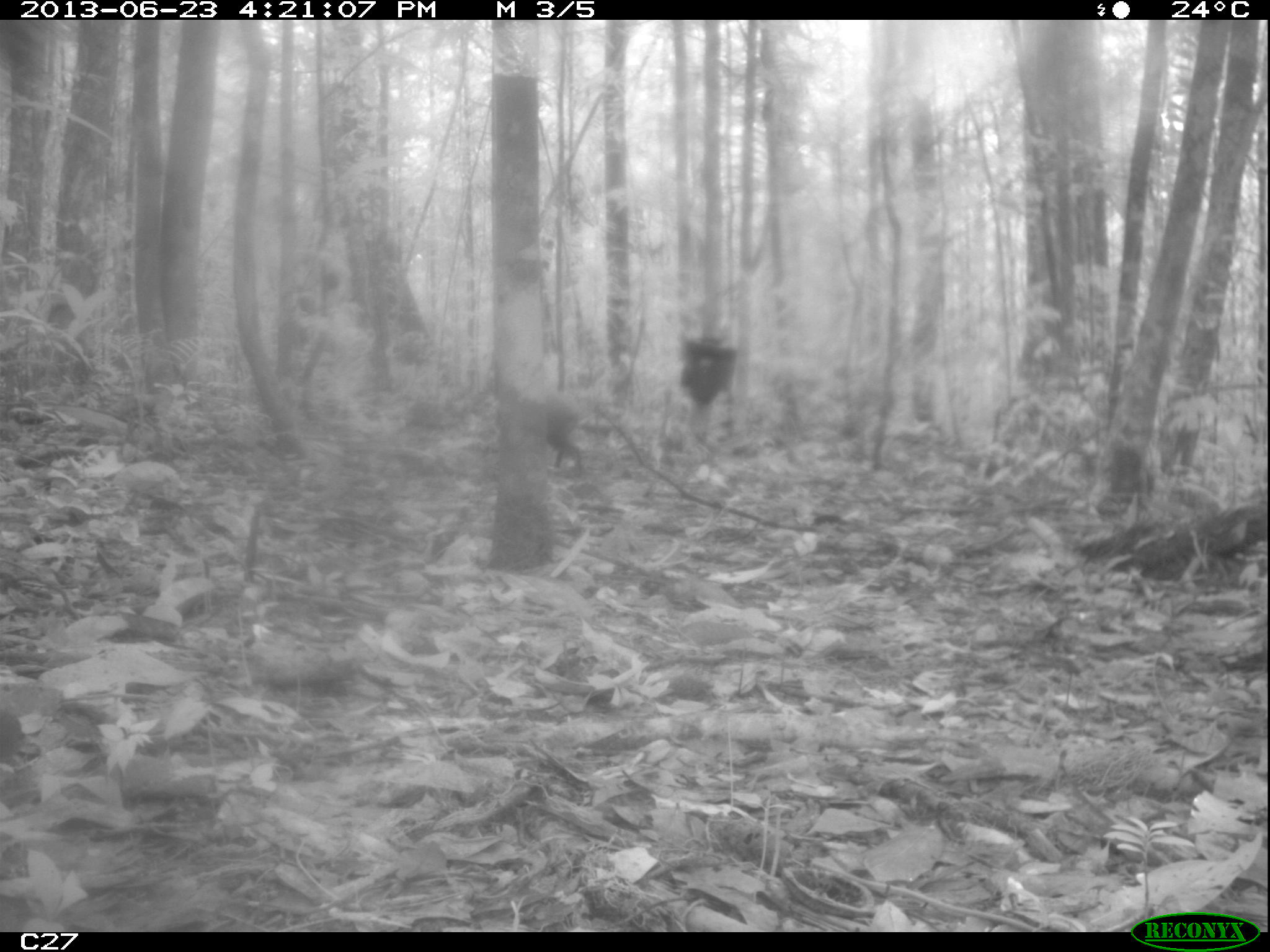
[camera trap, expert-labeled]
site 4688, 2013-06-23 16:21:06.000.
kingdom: Animalia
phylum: Chordata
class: Mammalia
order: Rodentia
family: Dasyproctidae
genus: Dasyprocta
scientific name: Dasyprocta leporina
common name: red-rumped agouti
Dasyprocta leporina (red-rumped agouti), count 1, age adult.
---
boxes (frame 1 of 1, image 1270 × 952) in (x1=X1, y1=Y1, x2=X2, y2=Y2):
dasyprocta leporina: (x1=480, y1=389, x2=584, y2=470)